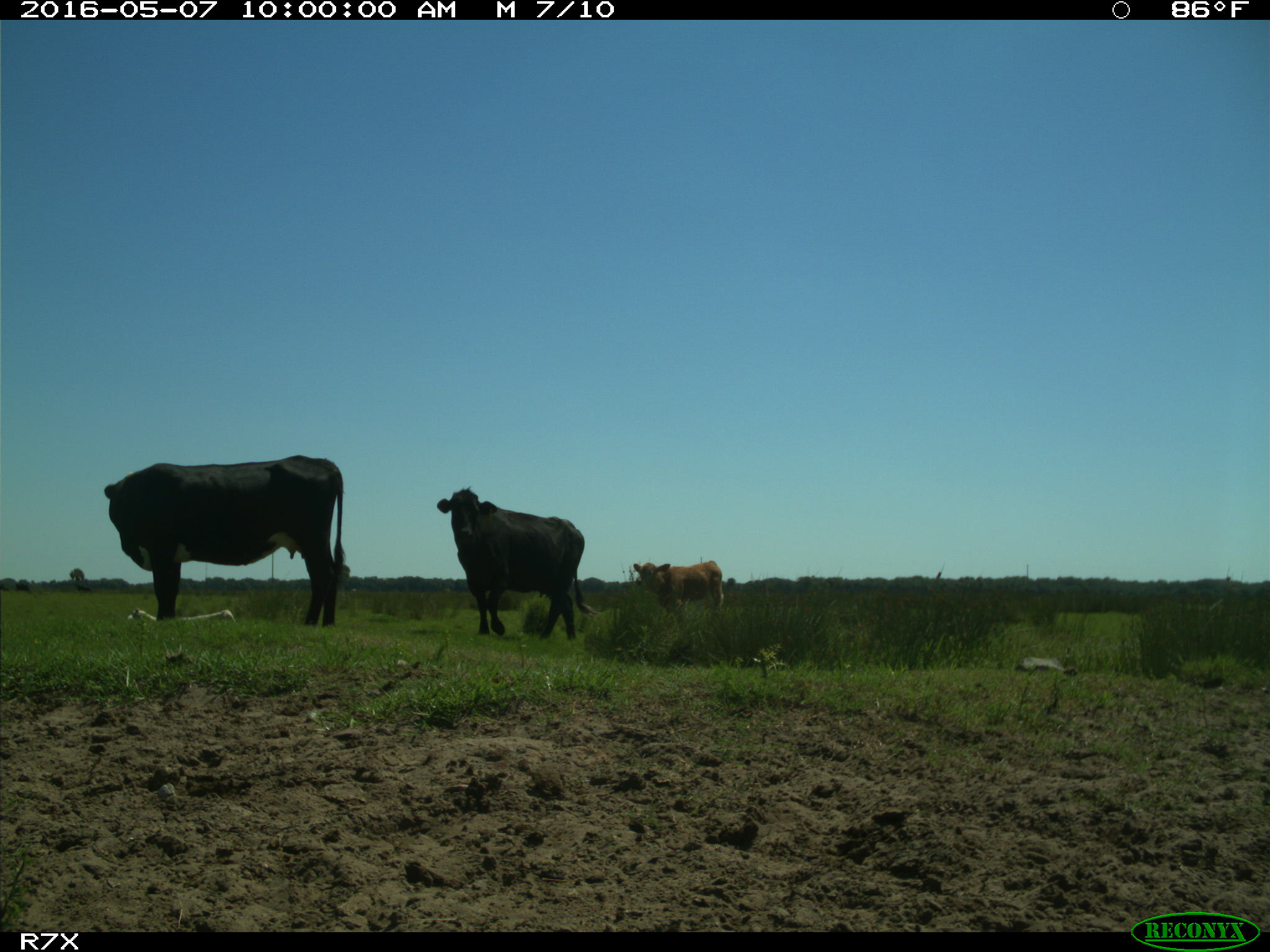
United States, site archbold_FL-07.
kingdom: Animalia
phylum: Chordata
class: Mammalia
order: Artiodactyla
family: Bovidae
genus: Bos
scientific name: Bos taurus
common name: domestic cow